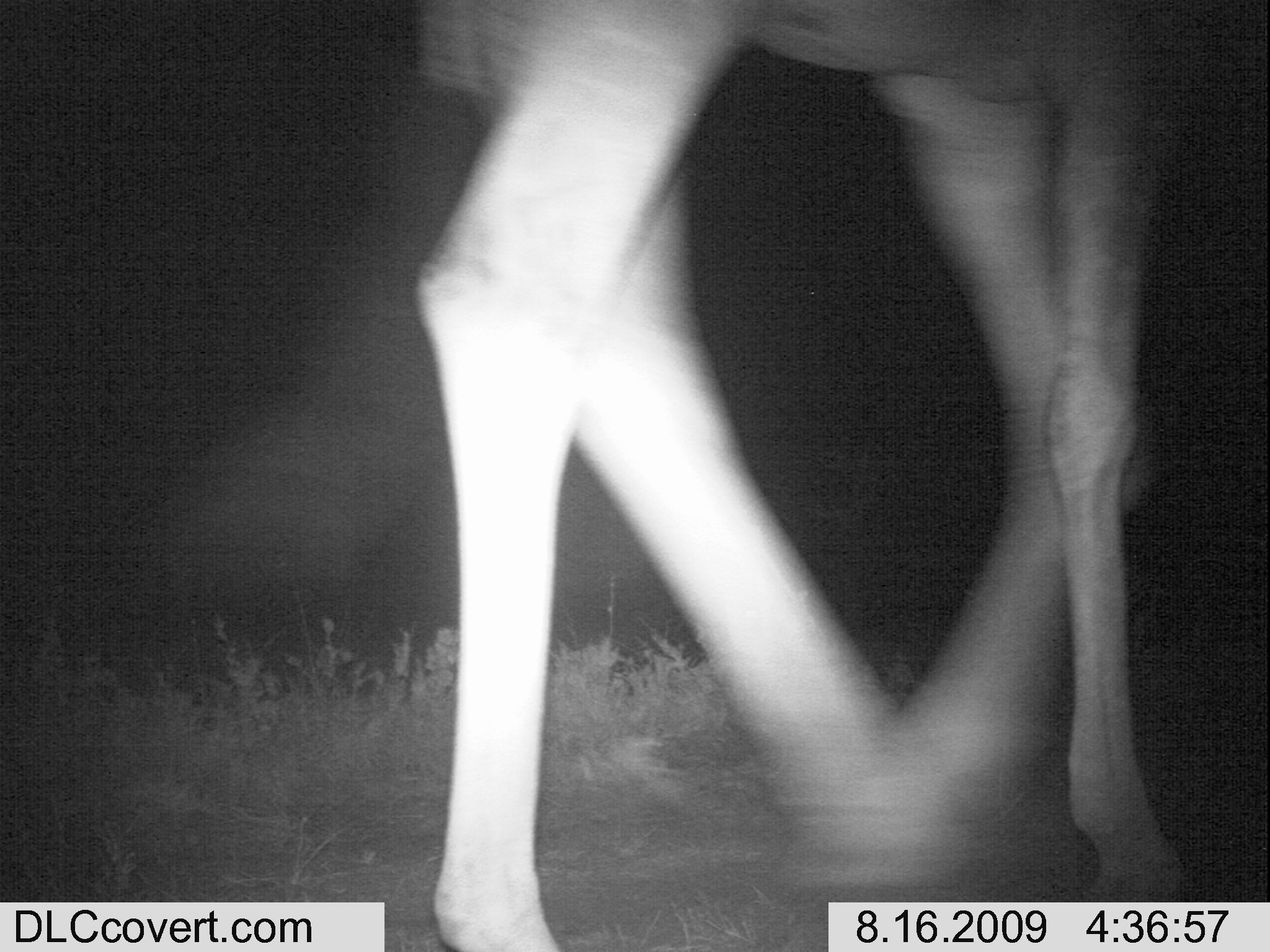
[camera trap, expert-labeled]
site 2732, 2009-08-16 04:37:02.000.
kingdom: Animalia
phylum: Chordata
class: Mammalia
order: Artiodactyla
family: Giraffidae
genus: Giraffa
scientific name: Giraffa camelopardalis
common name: giraffe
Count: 1.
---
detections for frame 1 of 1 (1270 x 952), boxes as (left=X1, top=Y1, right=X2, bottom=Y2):
giraffa camelopardalis: (left=411, top=0, right=1196, bottom=952)